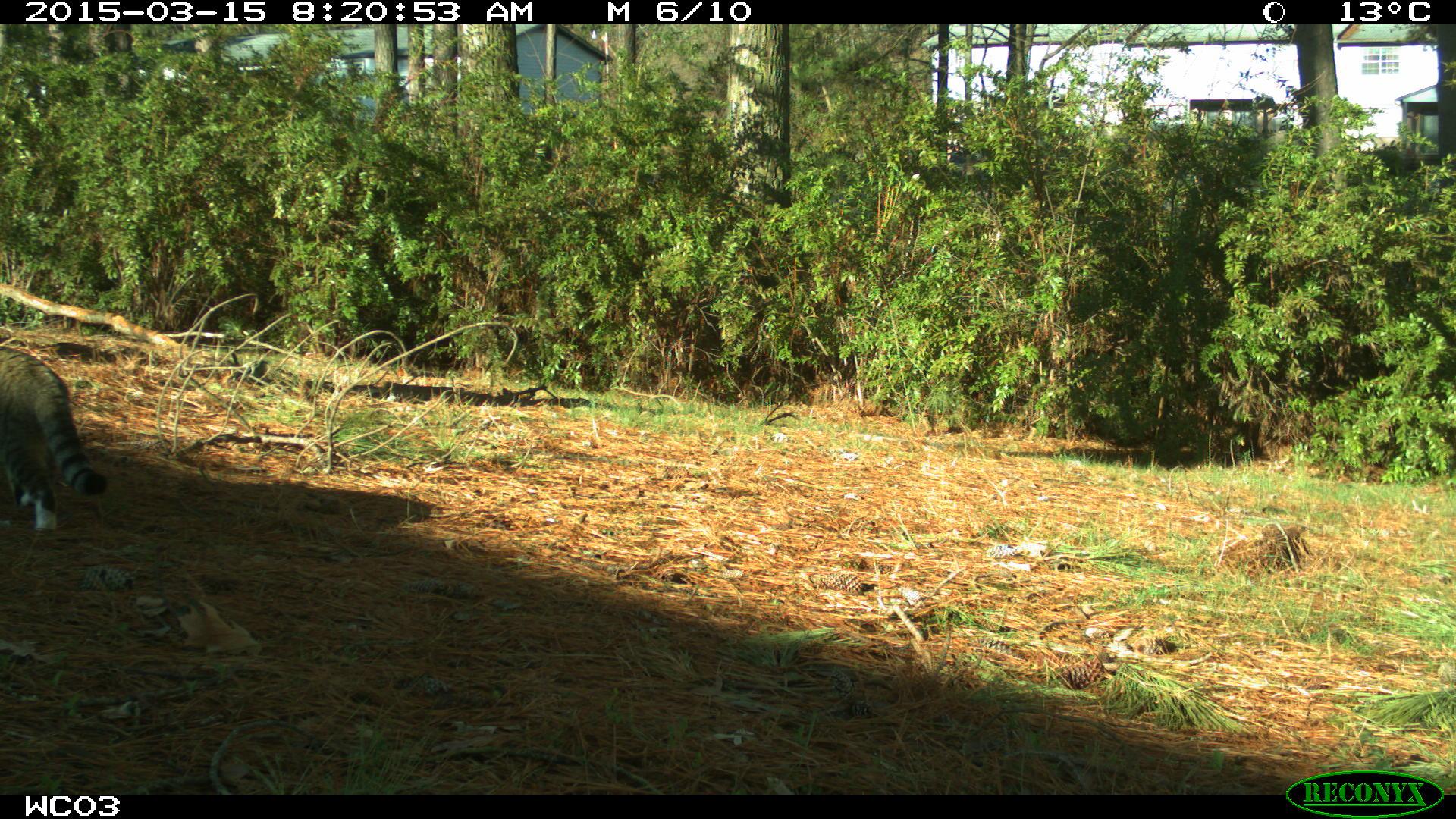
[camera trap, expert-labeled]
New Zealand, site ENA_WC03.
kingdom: Animalia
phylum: Chordata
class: Mammalia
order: Carnivora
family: Felidae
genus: Felis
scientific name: Felis catus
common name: domestic cat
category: cat